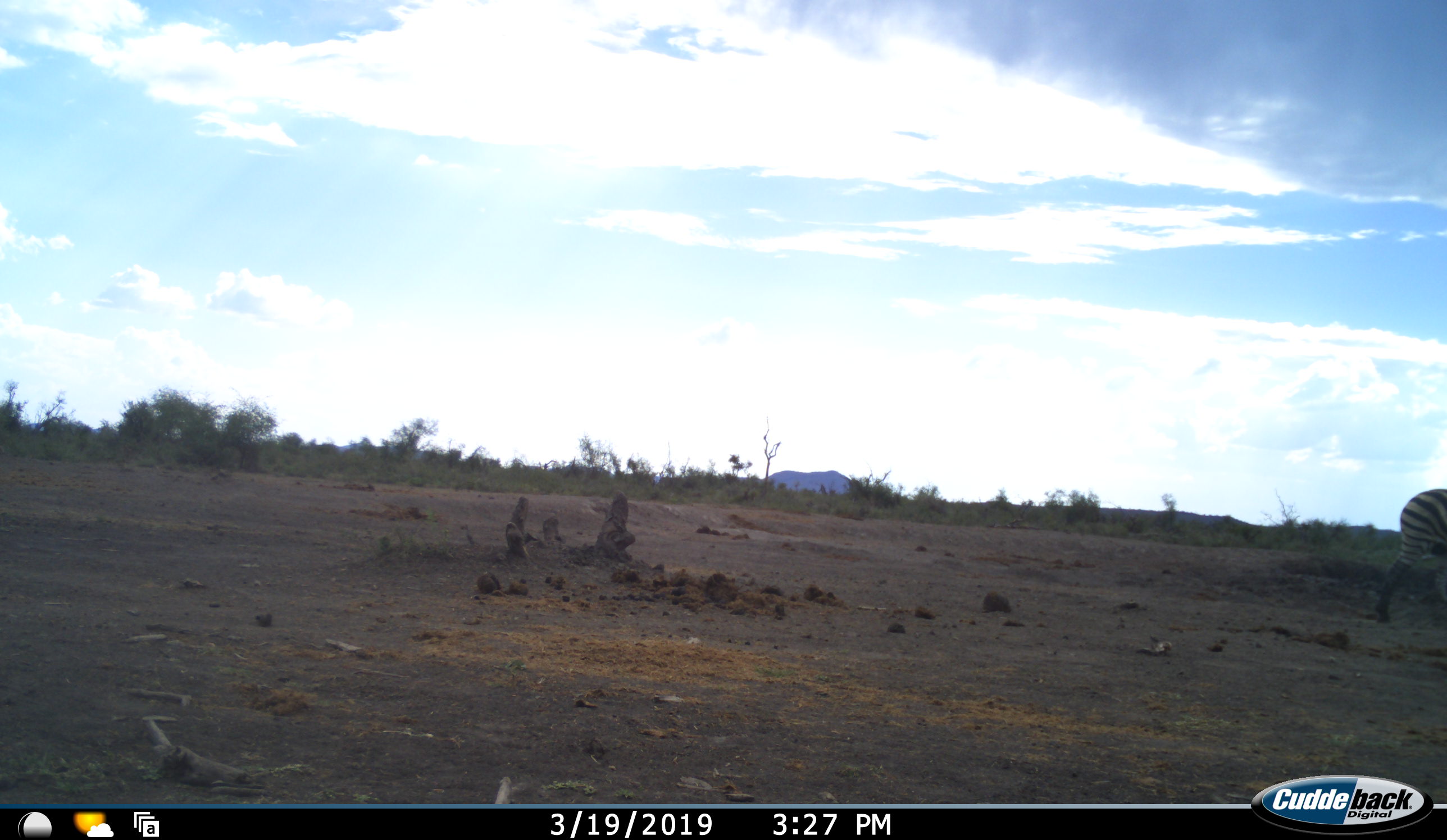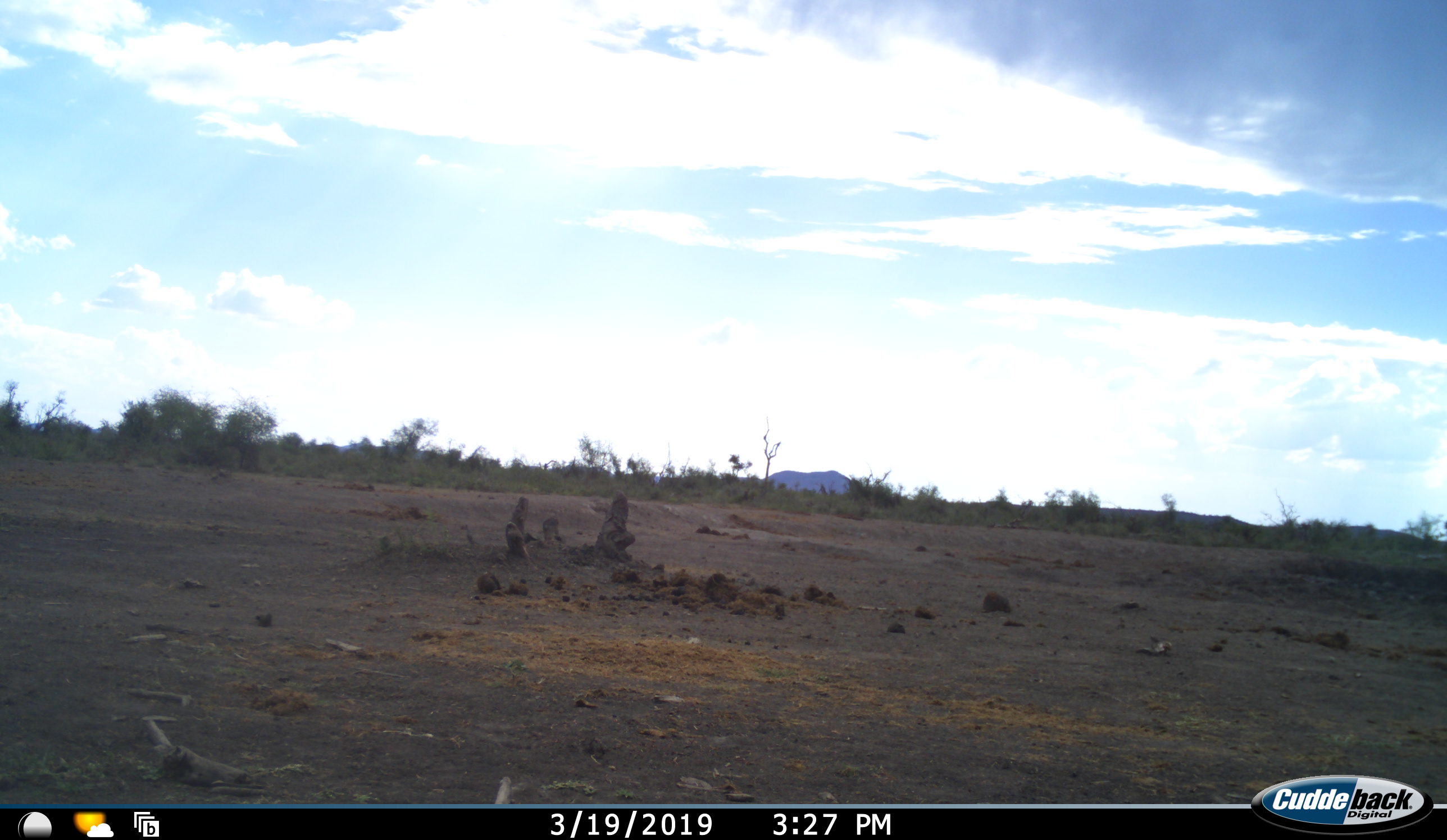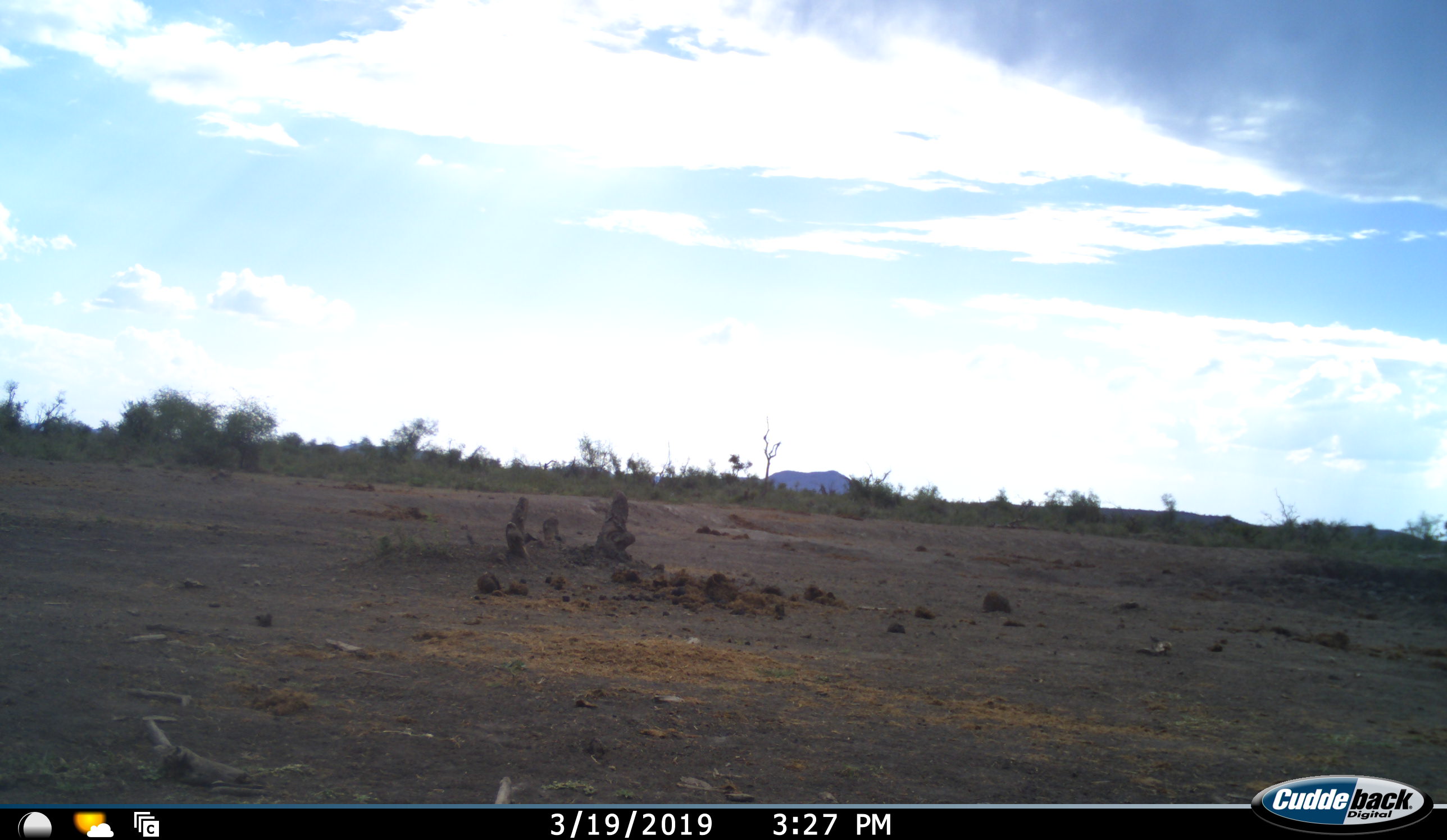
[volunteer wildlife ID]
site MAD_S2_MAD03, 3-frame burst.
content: unidentified animal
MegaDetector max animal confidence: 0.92